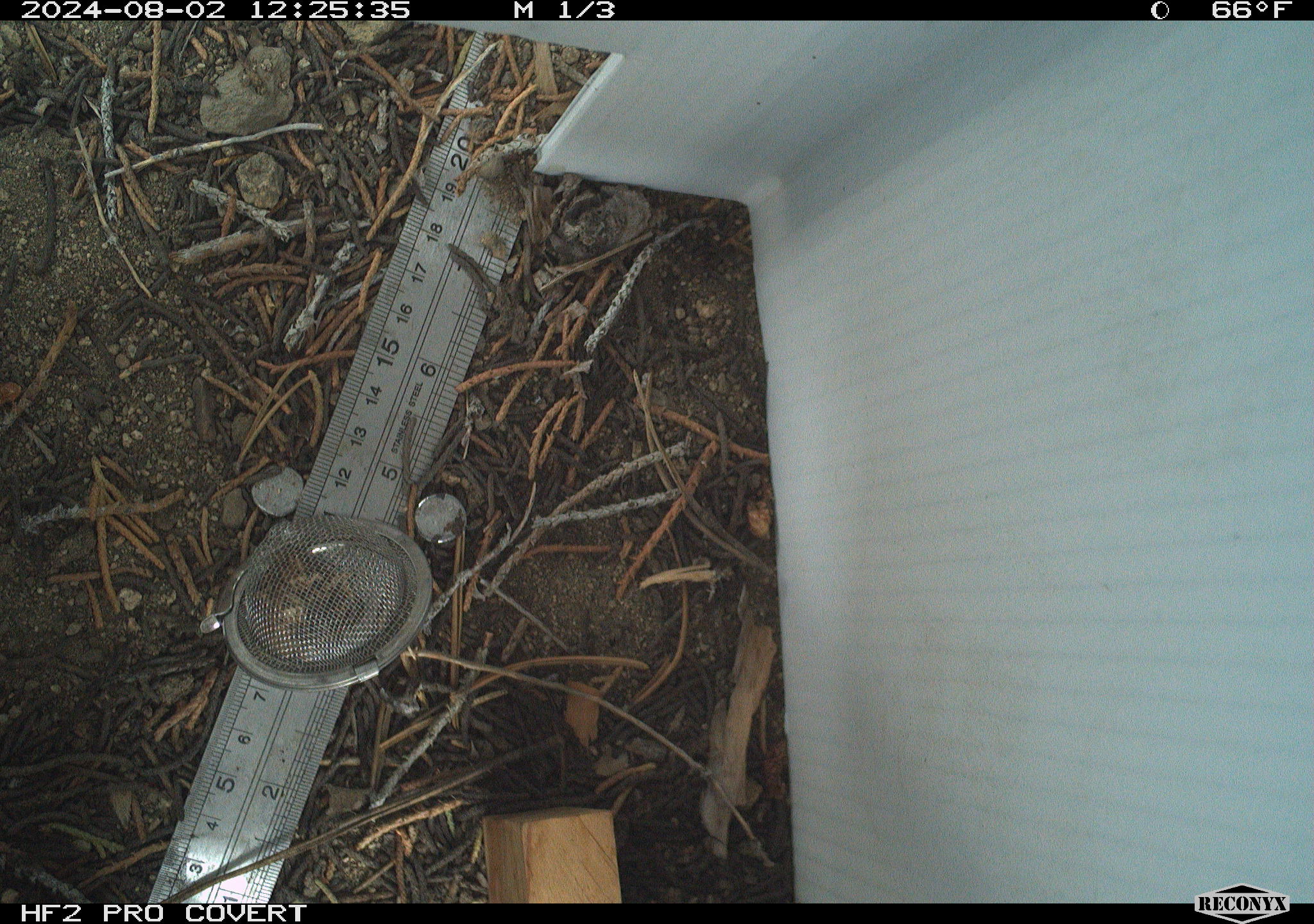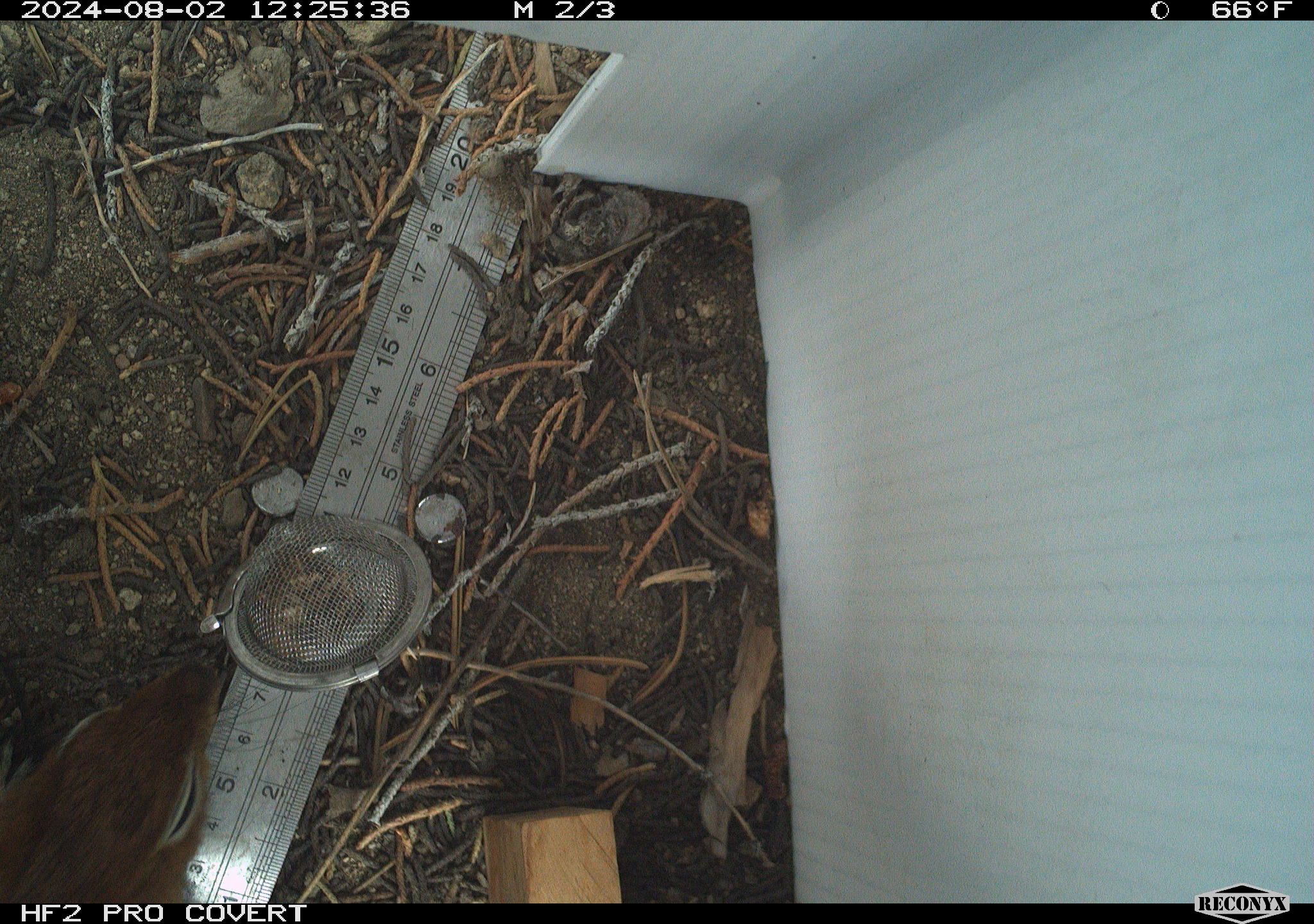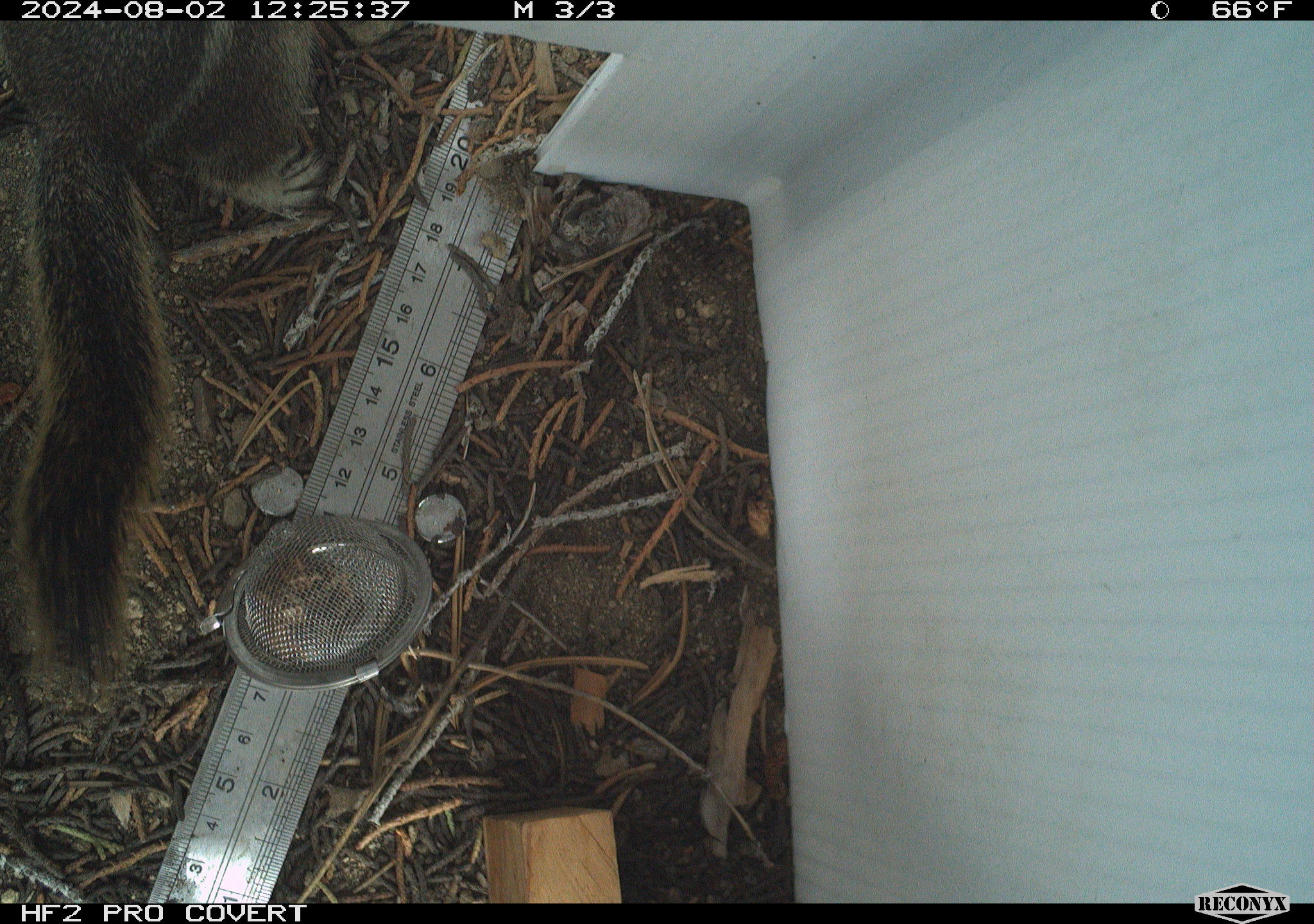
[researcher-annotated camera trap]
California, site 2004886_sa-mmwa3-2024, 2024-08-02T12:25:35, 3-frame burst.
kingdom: Animalia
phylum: Chordata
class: Mammalia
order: Rodentia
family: Sciuridae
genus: Callospermophilus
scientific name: Callospermophilus lateralis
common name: golden mantled ground squirrel